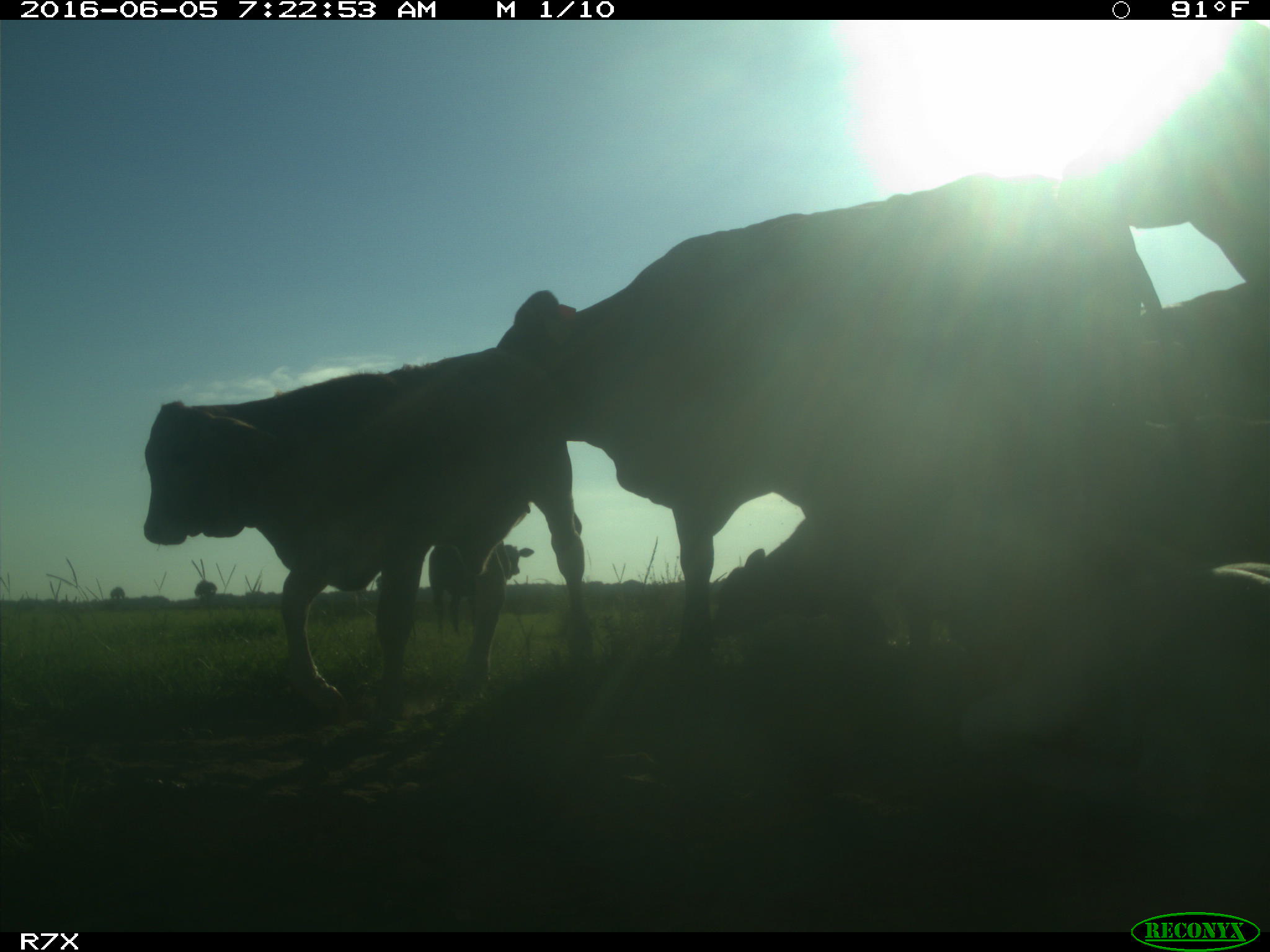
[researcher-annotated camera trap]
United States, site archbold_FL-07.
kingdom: Animalia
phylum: Chordata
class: Mammalia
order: Artiodactyla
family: Bovidae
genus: Bos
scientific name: Bos taurus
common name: domestic cow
Bos taurus (domestic cow).